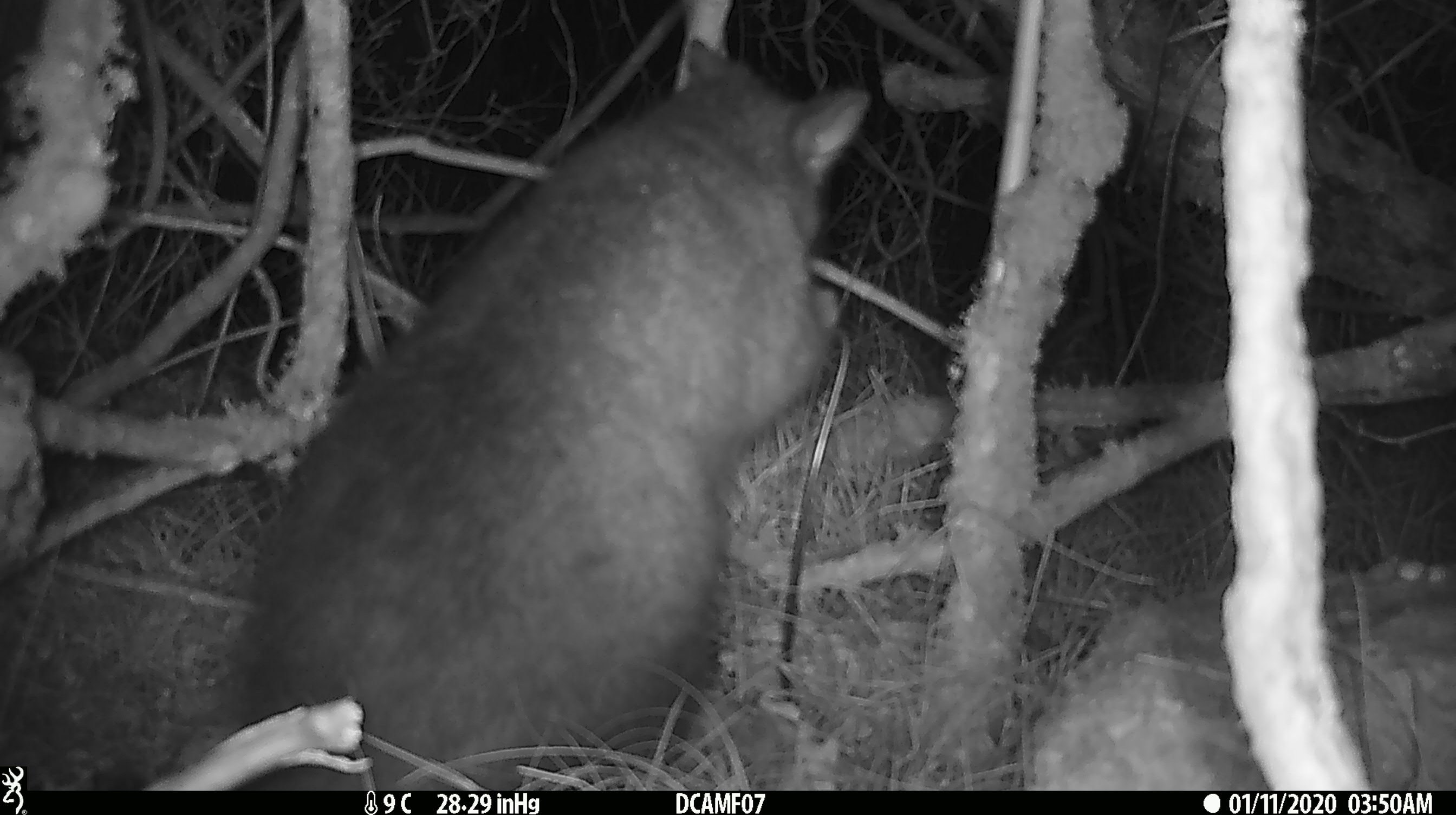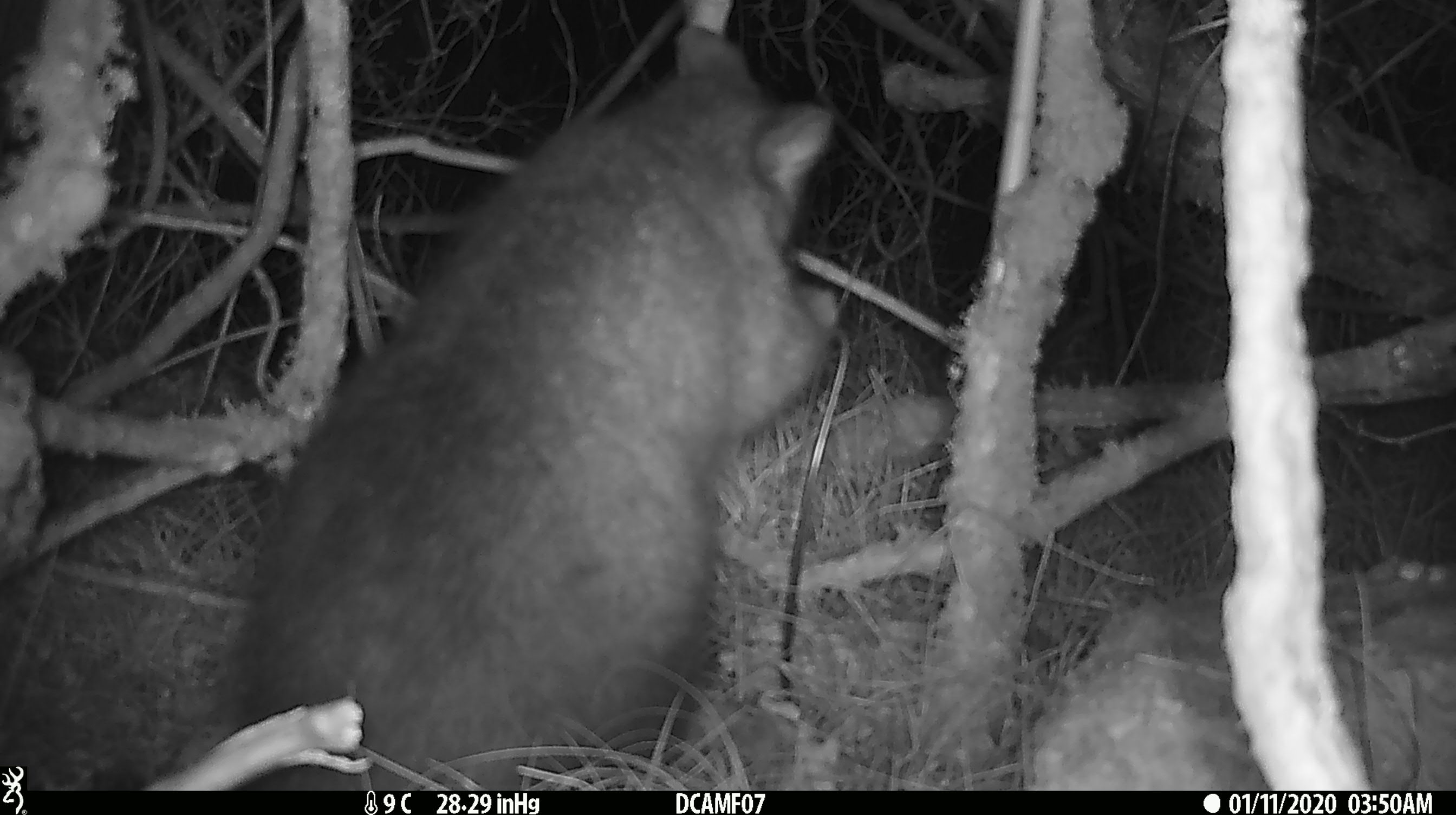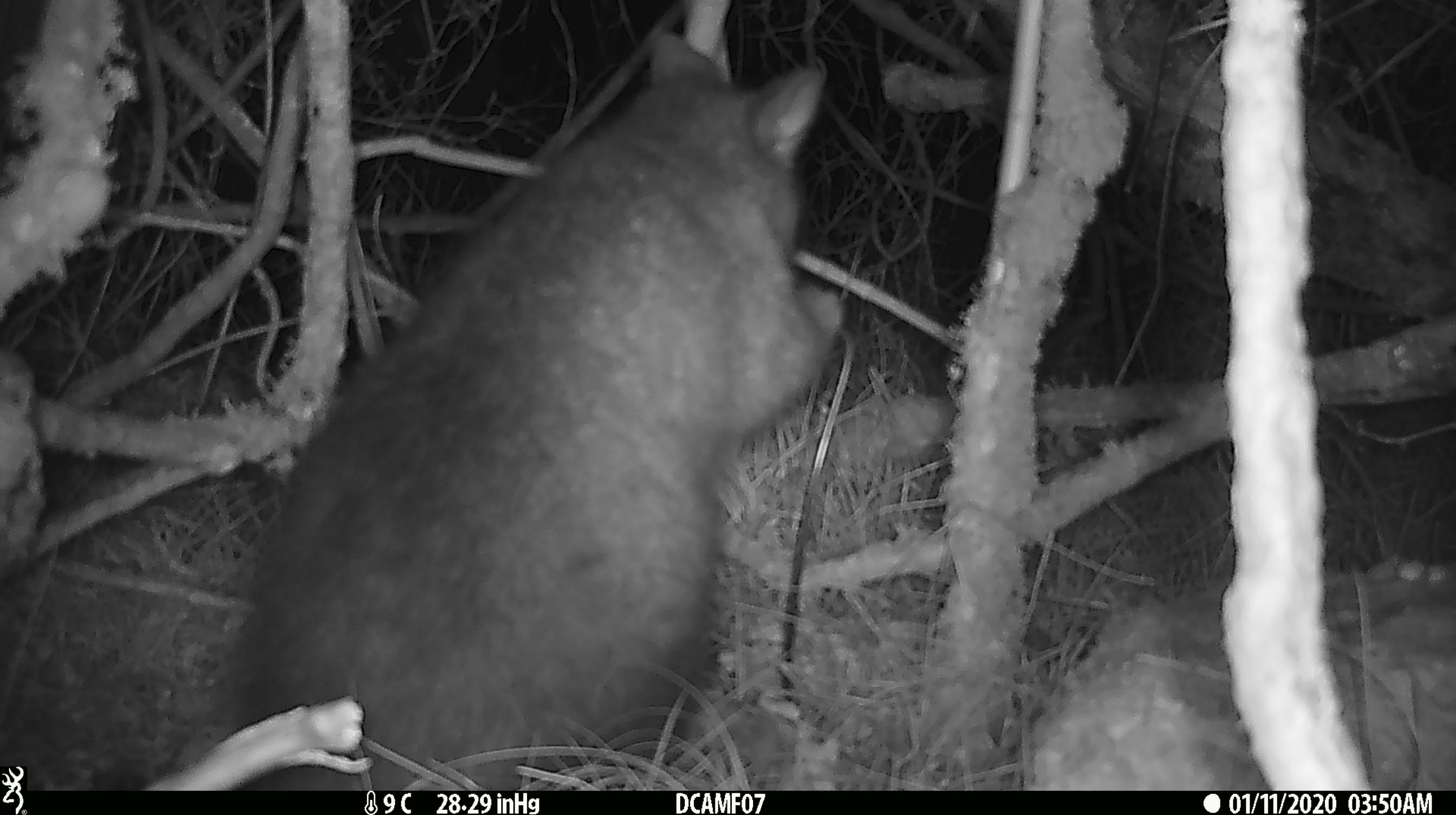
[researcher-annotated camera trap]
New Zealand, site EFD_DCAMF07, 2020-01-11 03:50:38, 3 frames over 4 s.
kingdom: Animalia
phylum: Chordata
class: Mammalia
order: Diprotodontia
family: Phalangeridae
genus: Trichosurus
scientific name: Trichosurus vulpecula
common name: common brushtail possum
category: possum